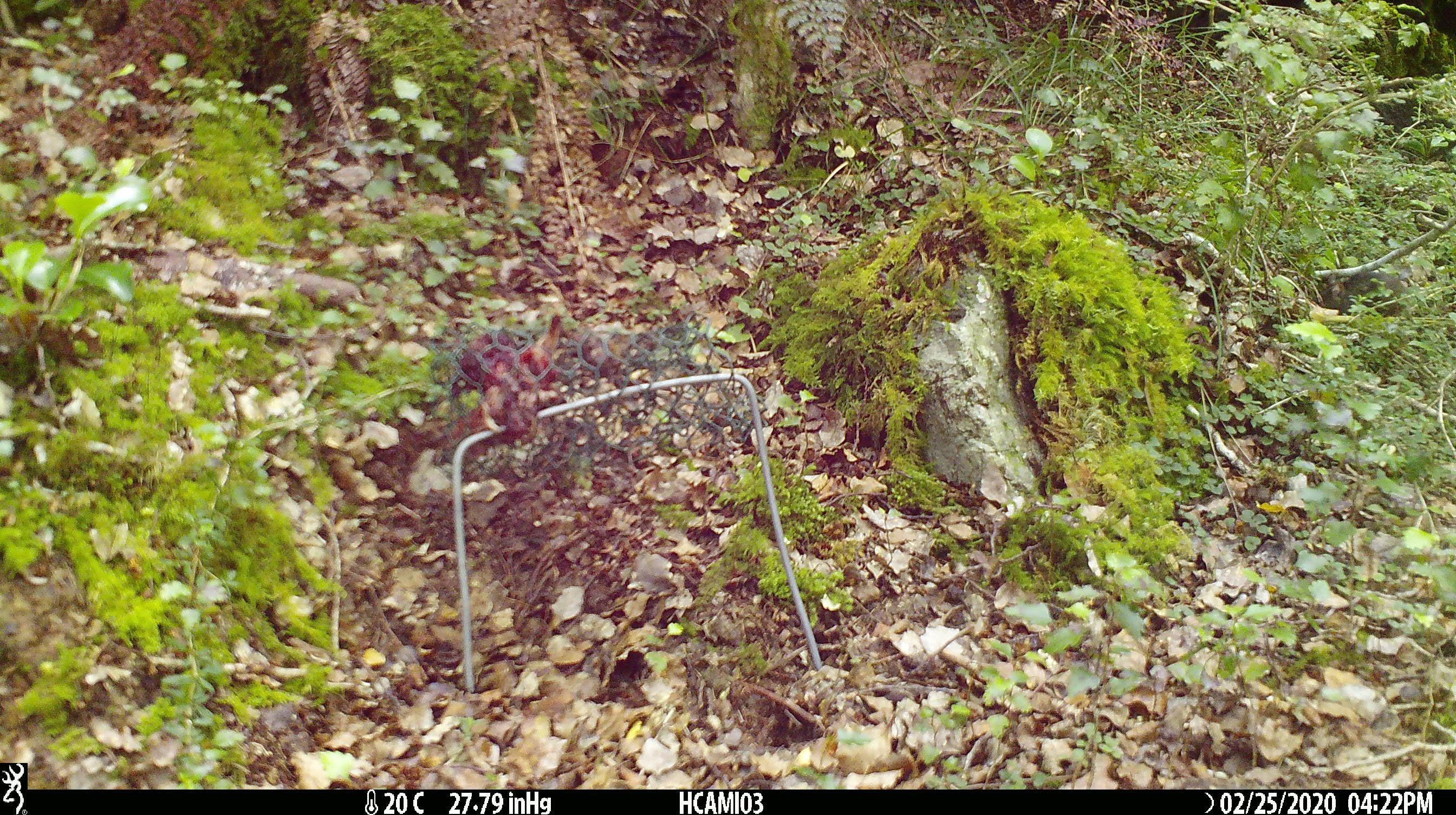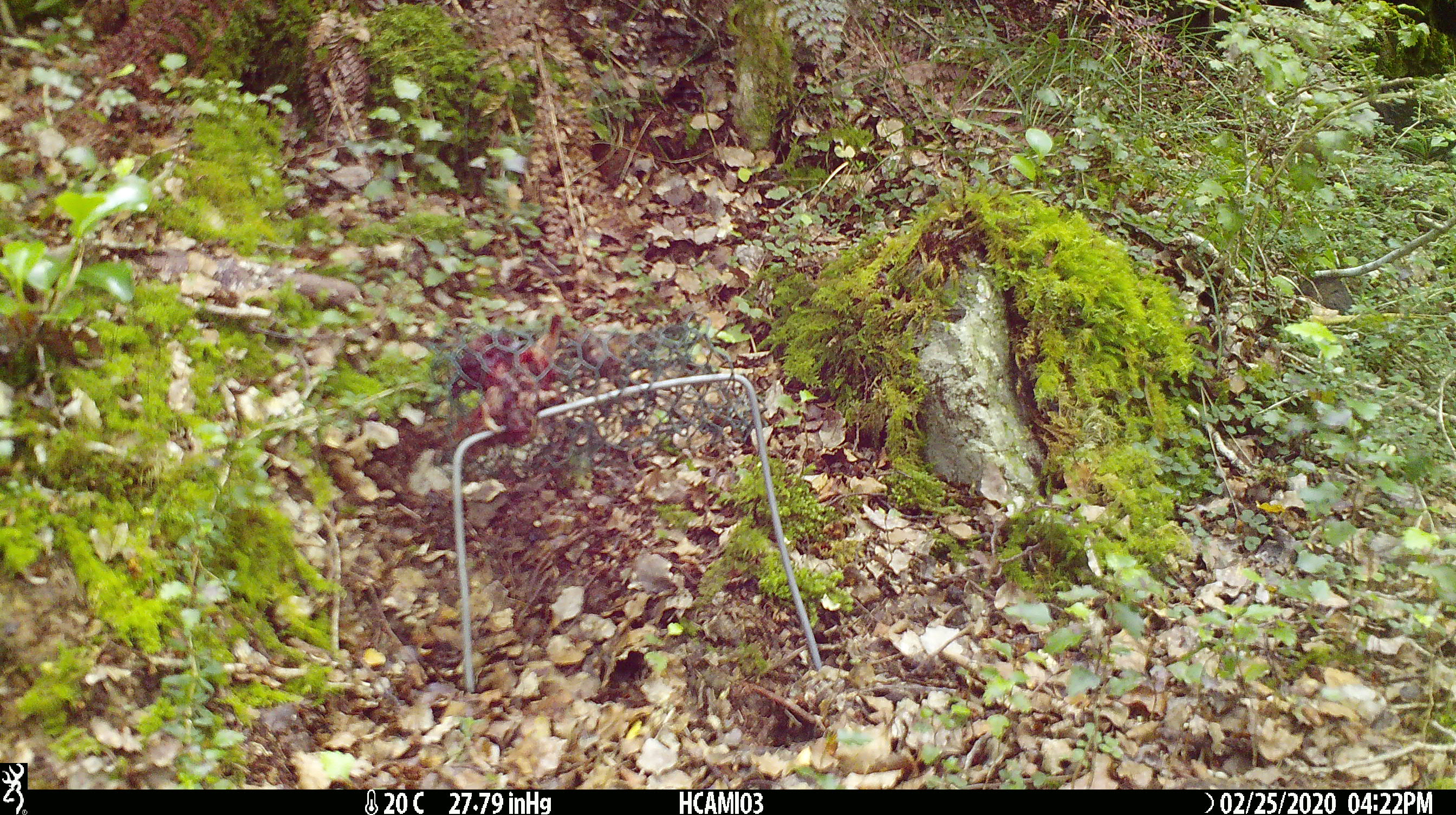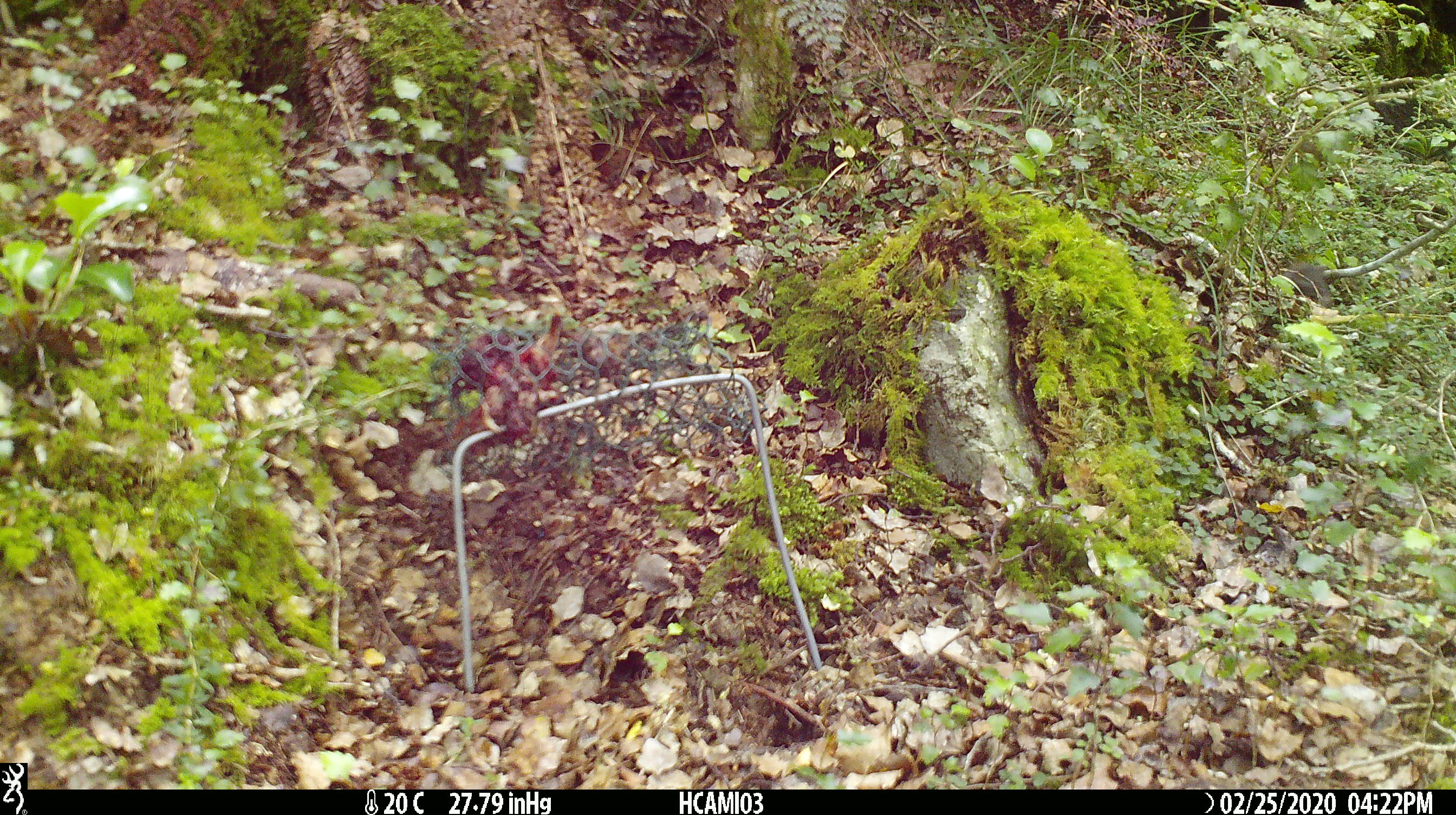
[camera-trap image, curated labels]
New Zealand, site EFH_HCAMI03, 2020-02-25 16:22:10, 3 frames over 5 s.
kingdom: Animalia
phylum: Chordata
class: Mammalia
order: Rodentia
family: Muridae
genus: Mus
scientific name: Mus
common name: mouse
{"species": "mouse (Mus)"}